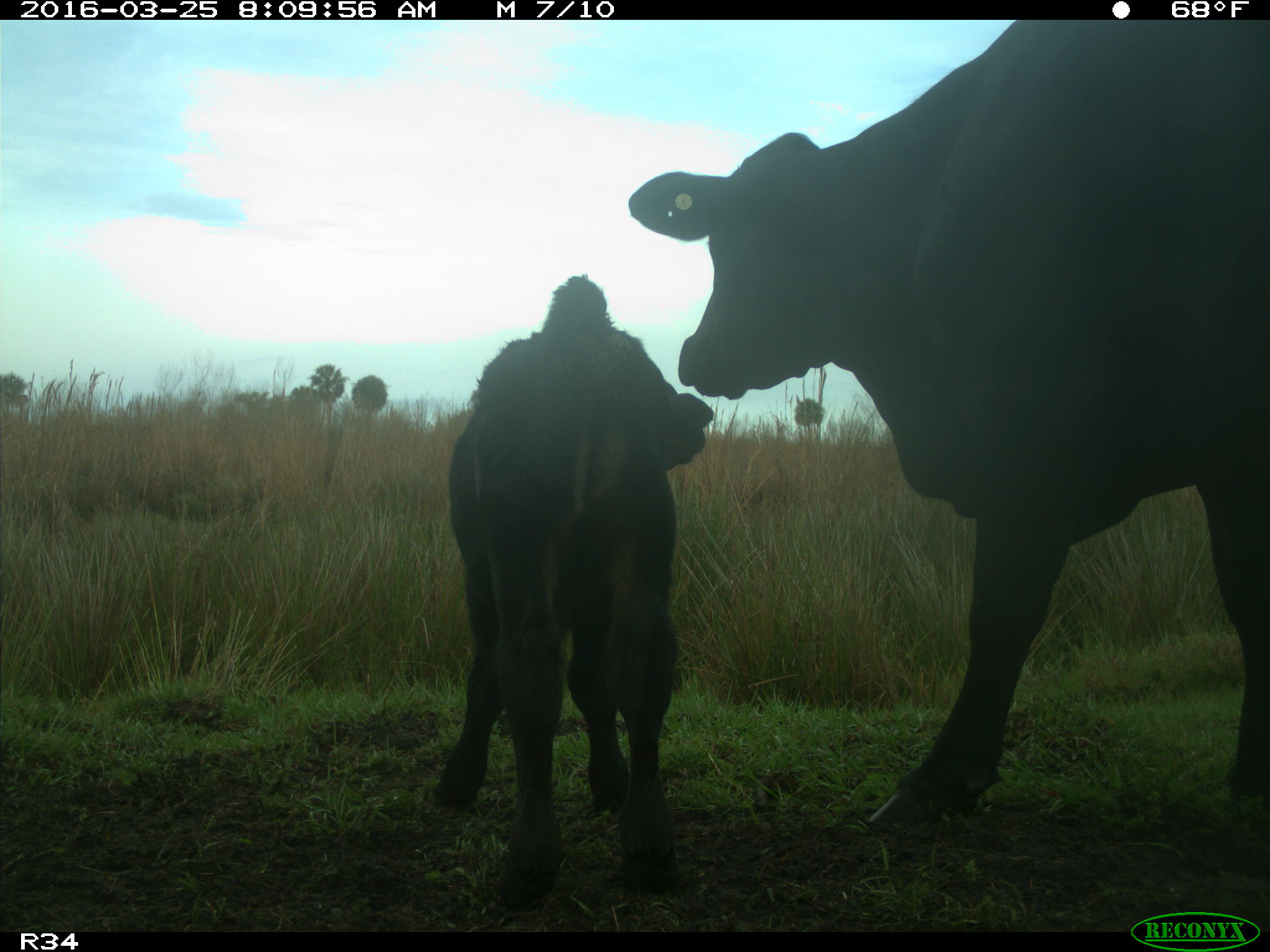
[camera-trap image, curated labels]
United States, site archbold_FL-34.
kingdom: Animalia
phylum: Chordata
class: Mammalia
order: Artiodactyla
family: Bovidae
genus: Bos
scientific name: Bos taurus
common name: domestic cow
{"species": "Bos taurus (domestic cow)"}